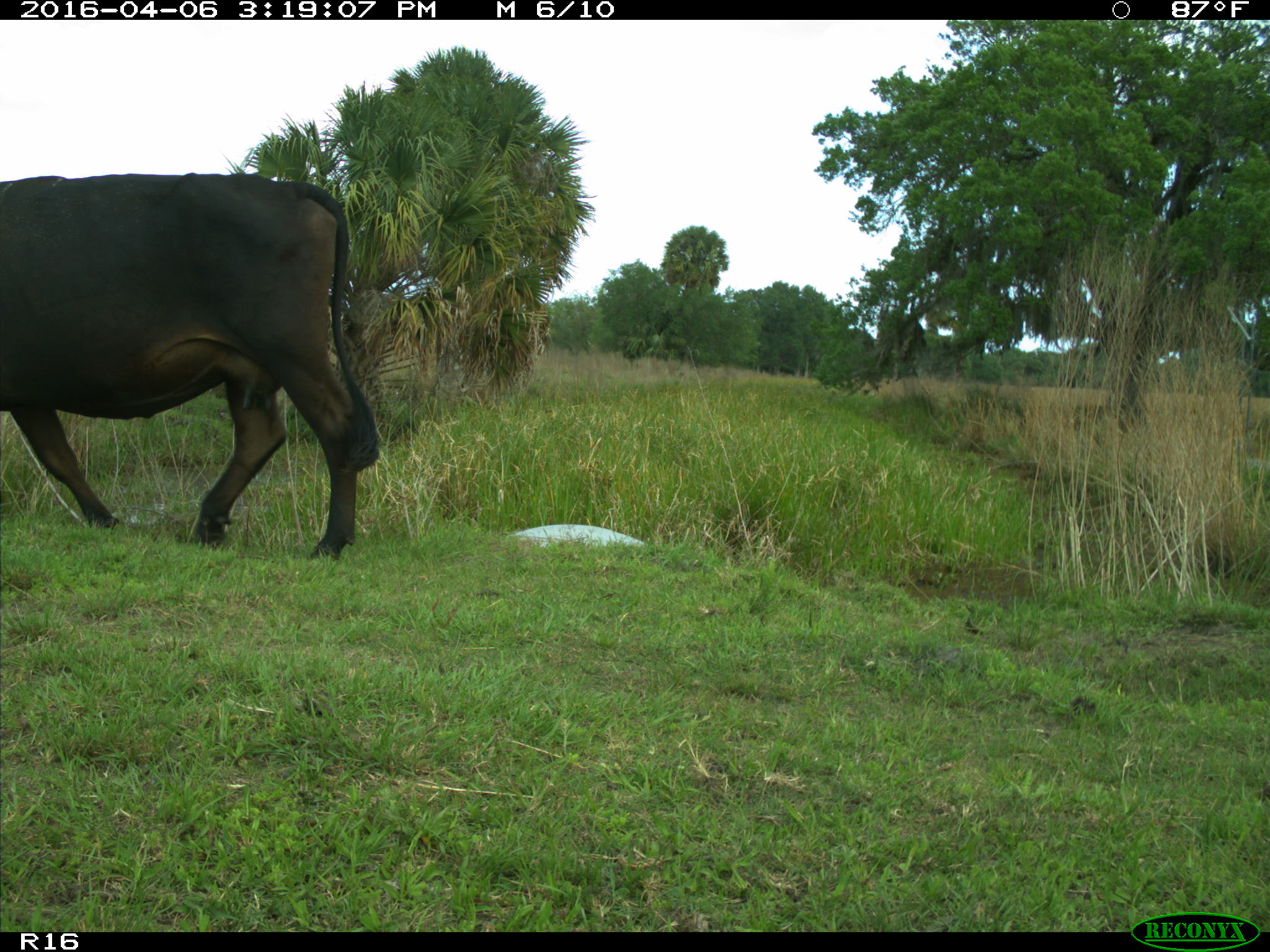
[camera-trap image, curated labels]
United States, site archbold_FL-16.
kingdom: Animalia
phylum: Chordata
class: Mammalia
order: Artiodactyla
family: Bovidae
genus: Bos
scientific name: Bos taurus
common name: domestic cow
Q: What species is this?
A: Bos taurus (domestic cow).